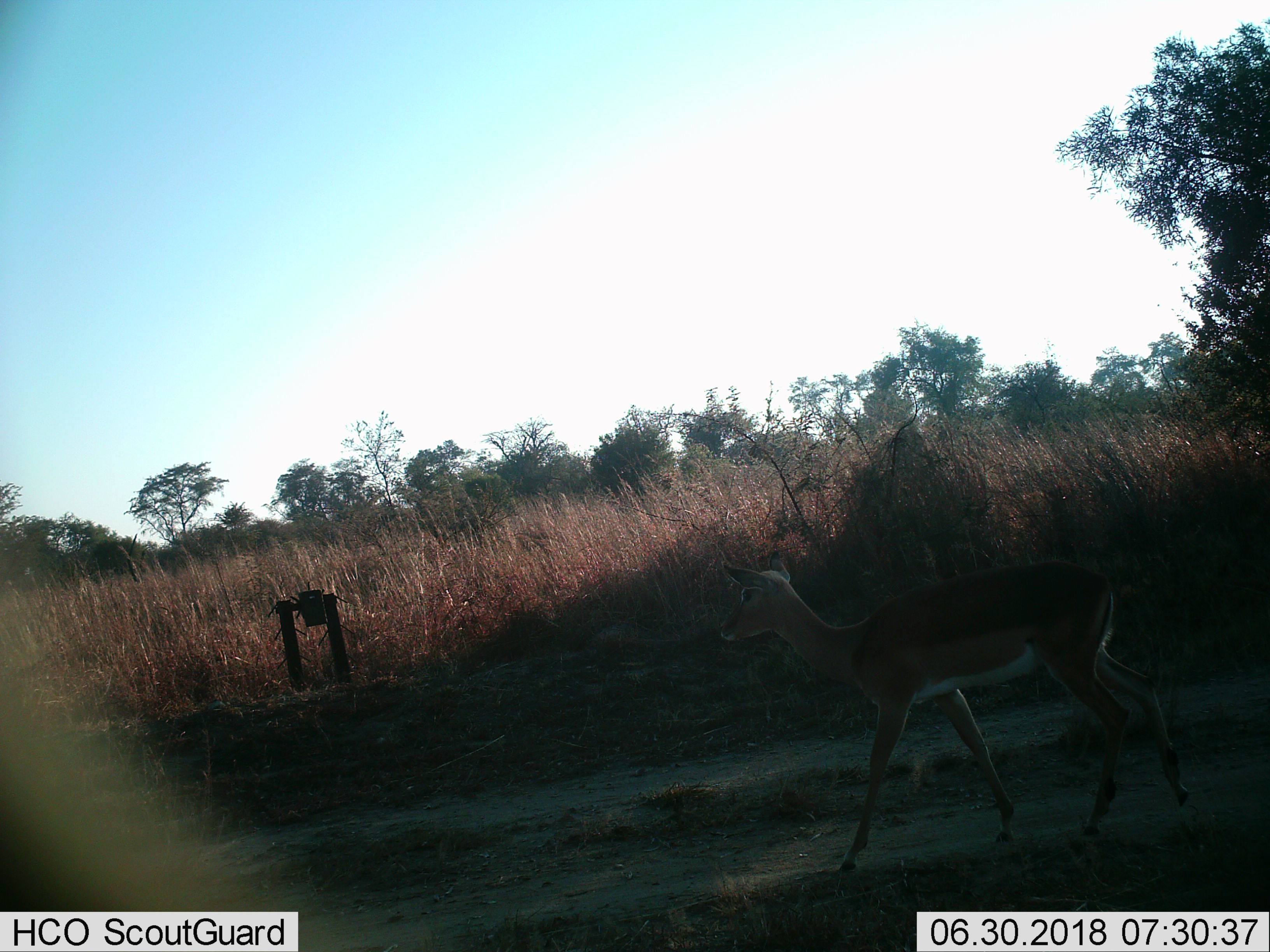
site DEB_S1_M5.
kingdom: Animalia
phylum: Chordata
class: Mammalia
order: Artiodactyla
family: Bovidae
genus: Aepyceros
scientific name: Aepyceros melampus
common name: impala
Impala (Aepyceros melampus), count 1. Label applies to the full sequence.